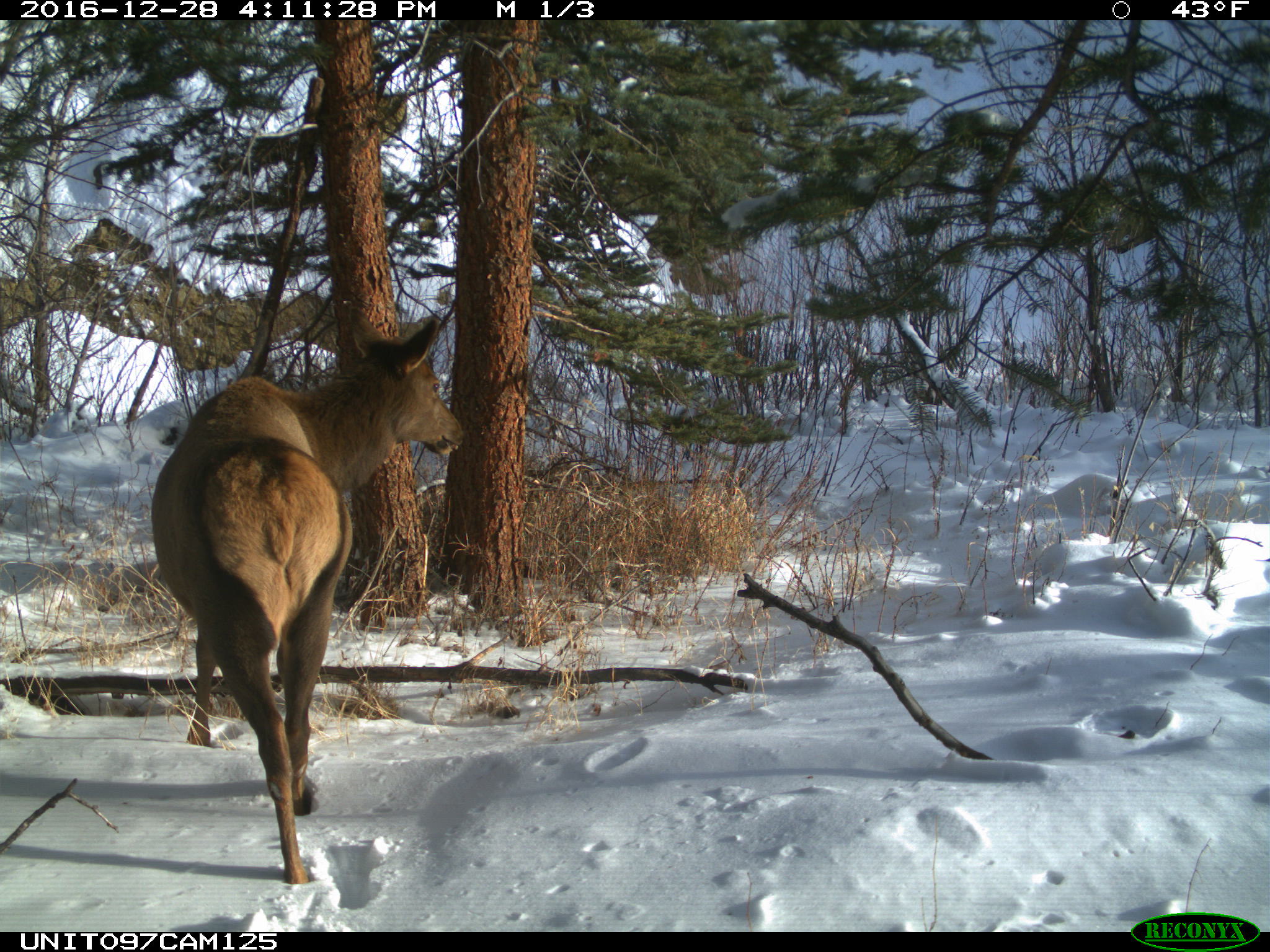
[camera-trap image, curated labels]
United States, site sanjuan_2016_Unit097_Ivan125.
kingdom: Animalia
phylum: Chordata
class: Mammalia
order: Artiodactyla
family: Cervidae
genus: Cervus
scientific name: Cervus elaphus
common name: red deer